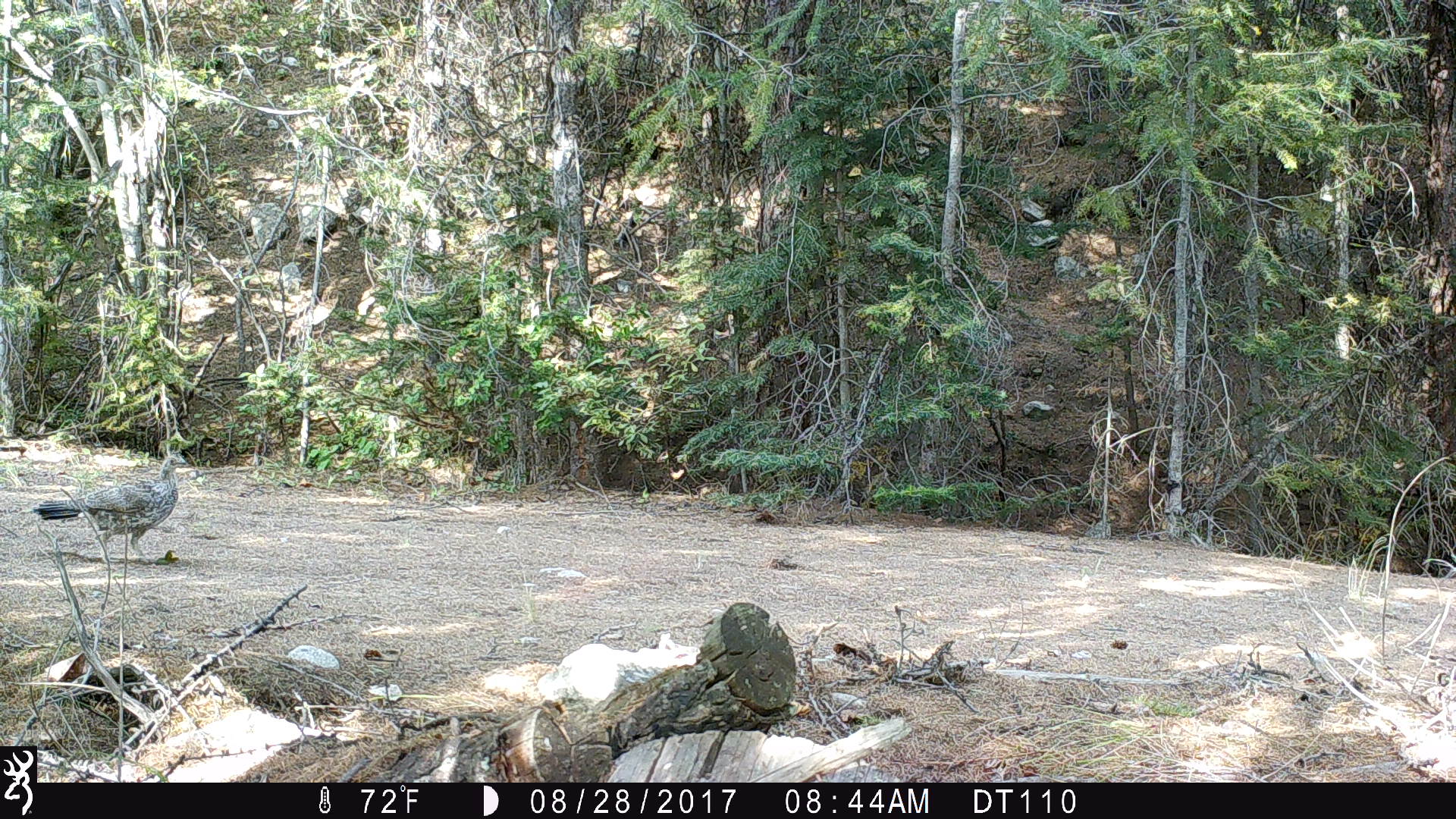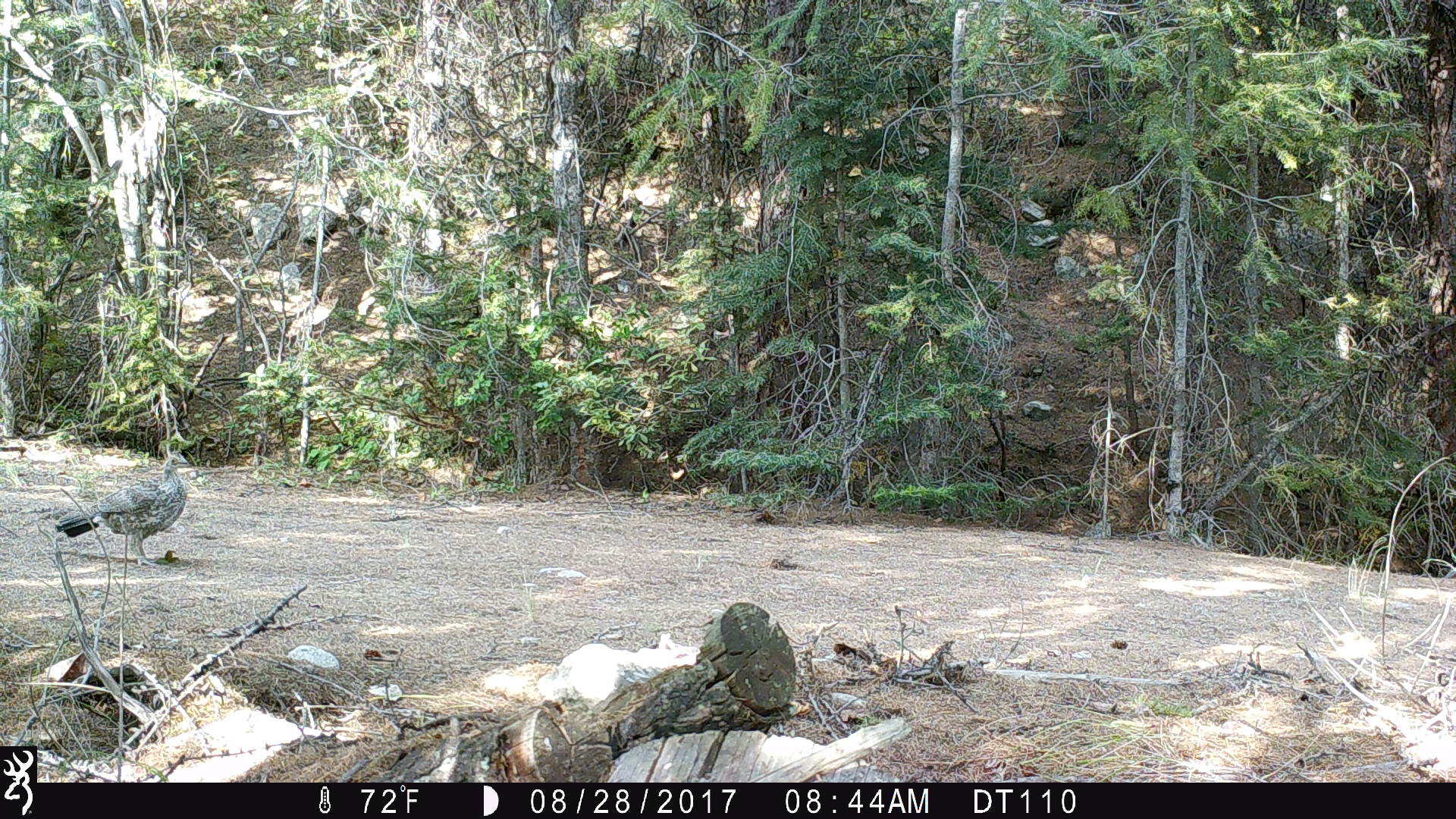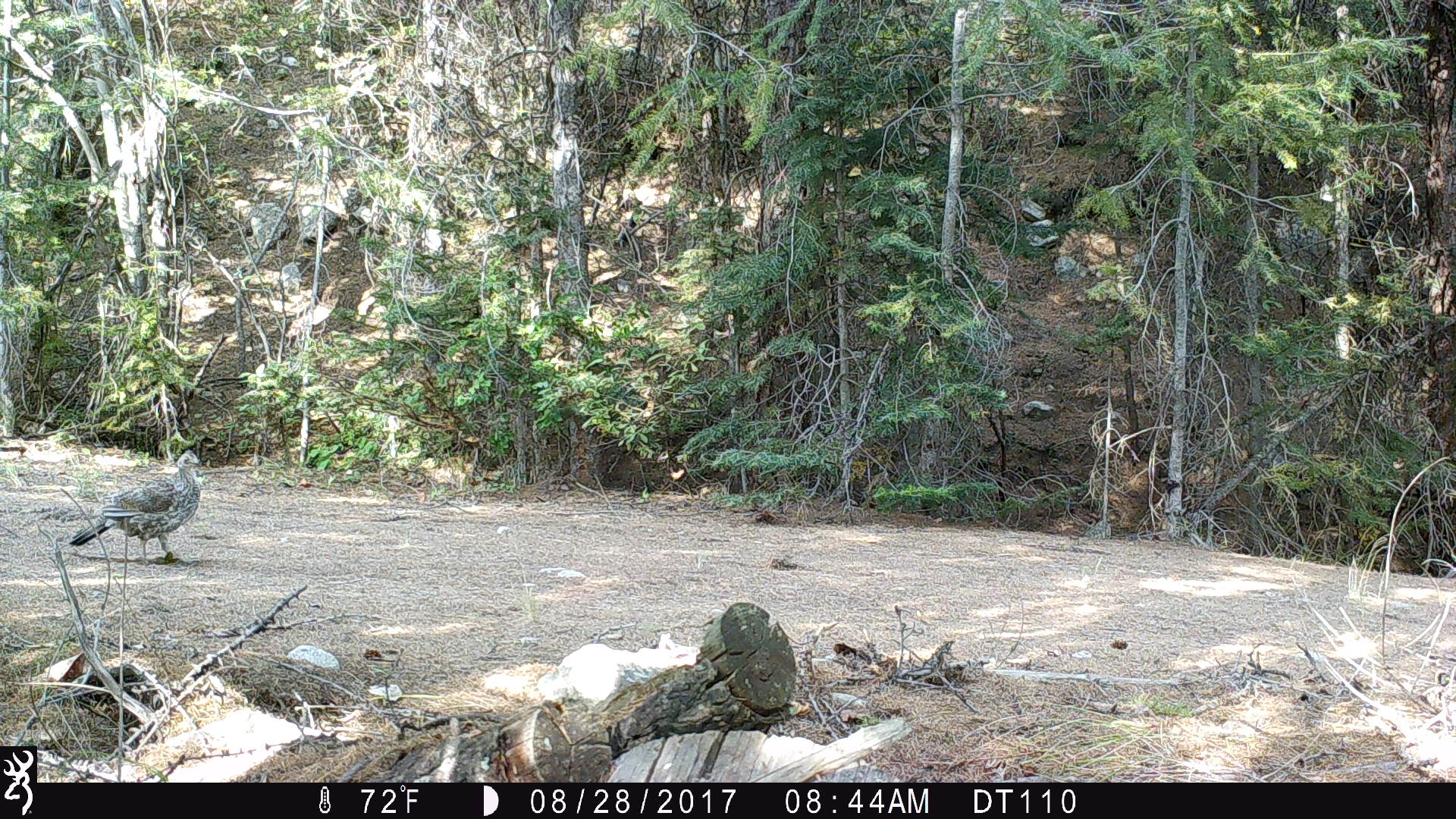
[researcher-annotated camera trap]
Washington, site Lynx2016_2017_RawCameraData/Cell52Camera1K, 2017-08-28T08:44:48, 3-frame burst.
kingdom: Animalia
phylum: Chordata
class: Aves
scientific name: Aves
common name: birds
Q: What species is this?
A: Aves (birds).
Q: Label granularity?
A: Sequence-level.